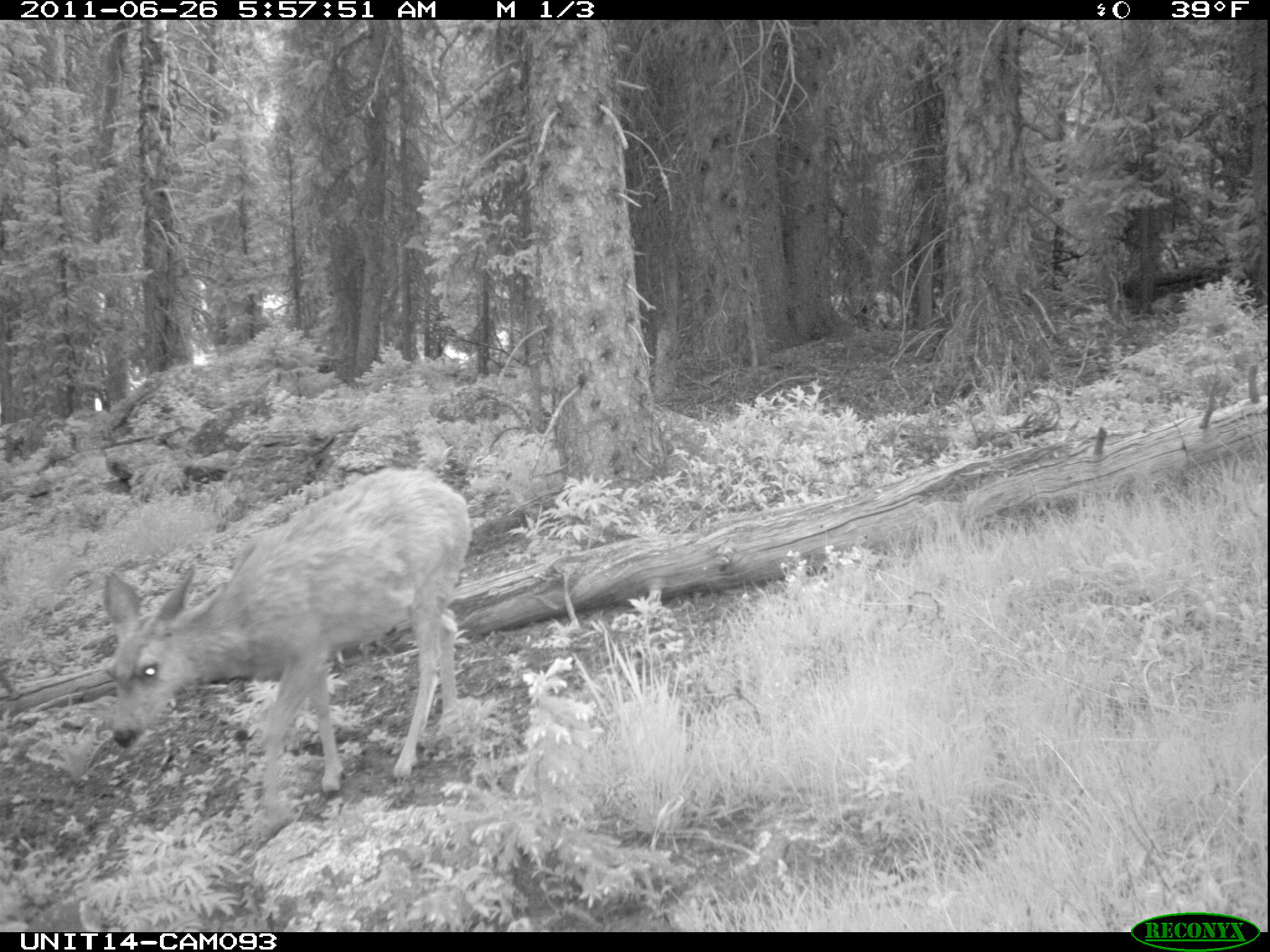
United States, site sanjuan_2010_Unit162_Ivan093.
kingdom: Animalia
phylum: Chordata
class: Mammalia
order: Artiodactyla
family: Cervidae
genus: Odocoileus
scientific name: Odocoileus hemionus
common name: mule deer